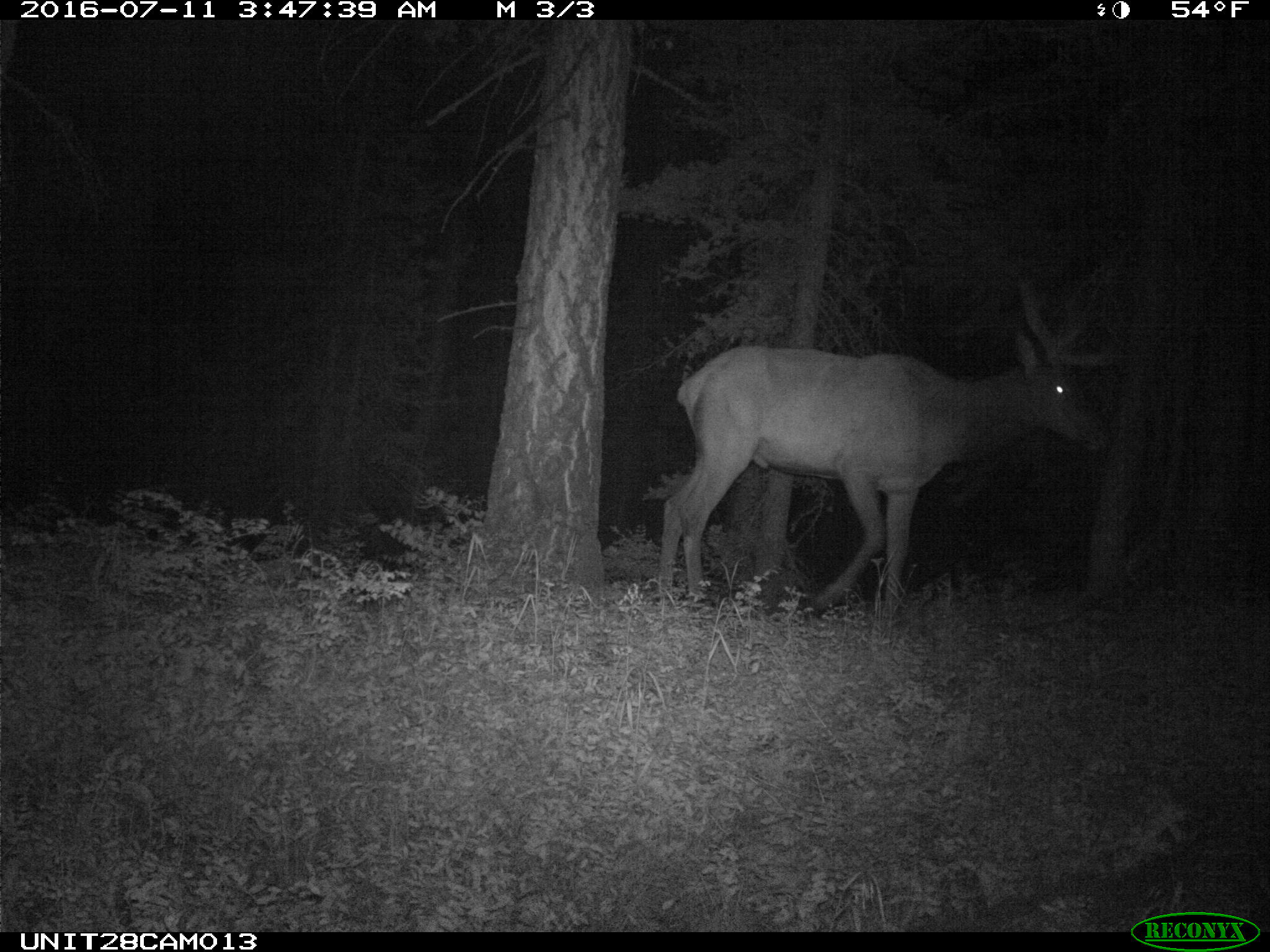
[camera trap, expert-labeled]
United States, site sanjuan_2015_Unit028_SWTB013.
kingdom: Animalia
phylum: Chordata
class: Mammalia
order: Artiodactyla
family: Cervidae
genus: Cervus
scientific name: Cervus elaphus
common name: red deer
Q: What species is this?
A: Cervus elaphus (red deer).